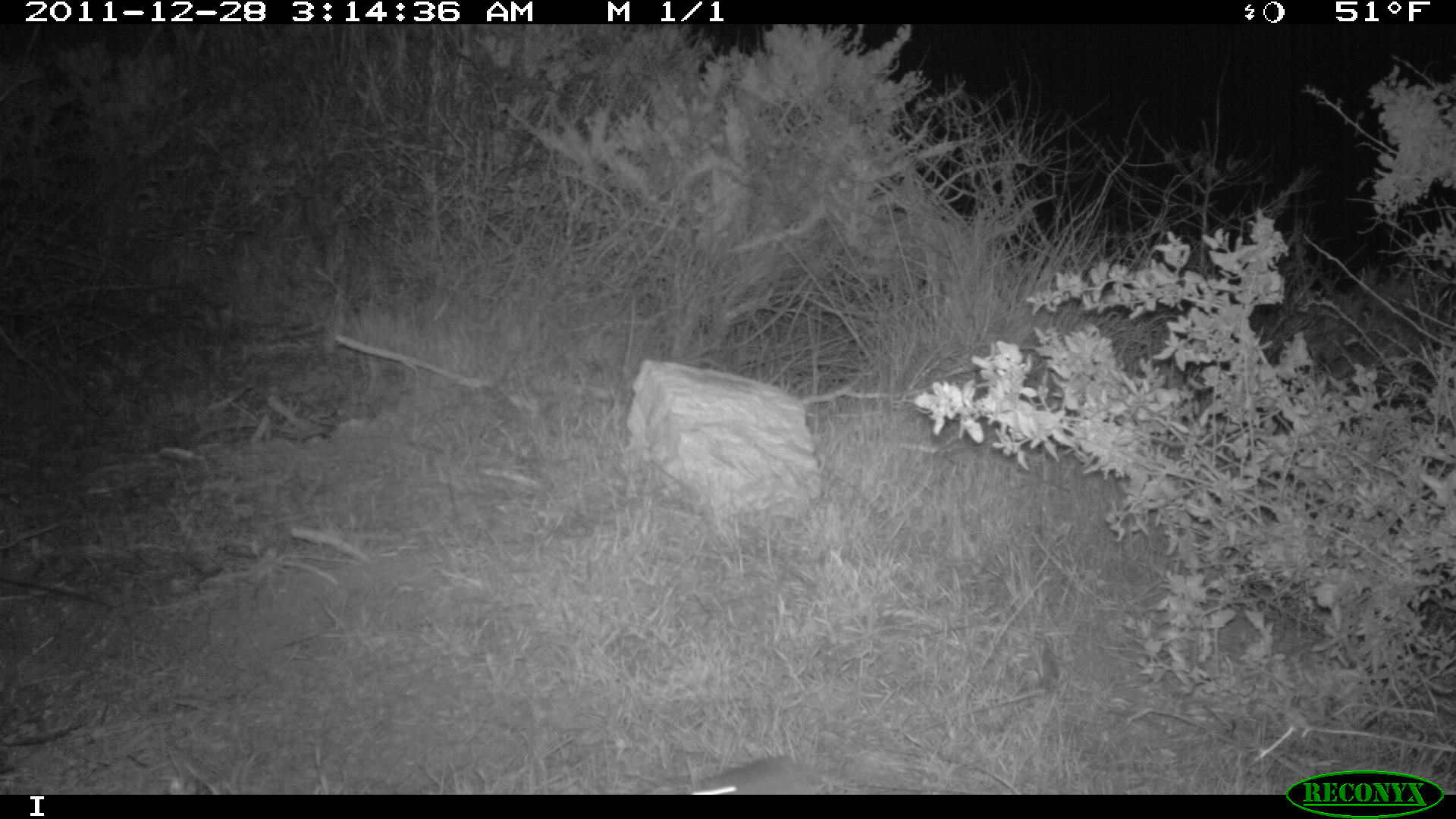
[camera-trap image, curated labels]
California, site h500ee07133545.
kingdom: Animalia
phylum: Chordata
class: Mammalia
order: Rodentia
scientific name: Rodentia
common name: rodent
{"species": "rodent (Rodentia)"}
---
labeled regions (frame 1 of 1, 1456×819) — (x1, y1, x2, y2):
rodent: (679, 756, 843, 794)